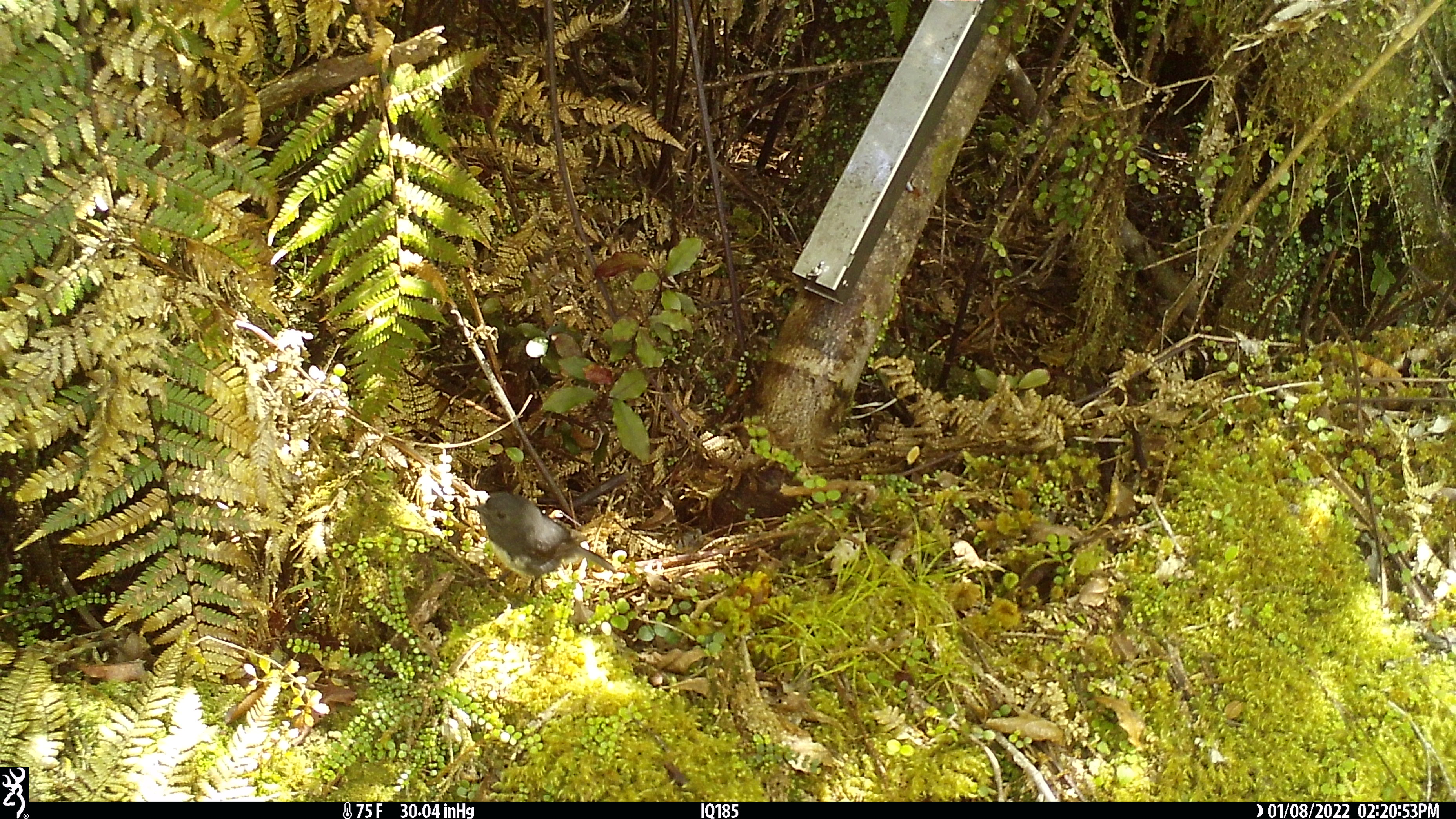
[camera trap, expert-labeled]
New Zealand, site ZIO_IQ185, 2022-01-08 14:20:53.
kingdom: Animalia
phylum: Chordata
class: Aves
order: Passeriformes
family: Petroicidae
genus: Petroica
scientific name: Petroica australis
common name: new zealand robin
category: robin